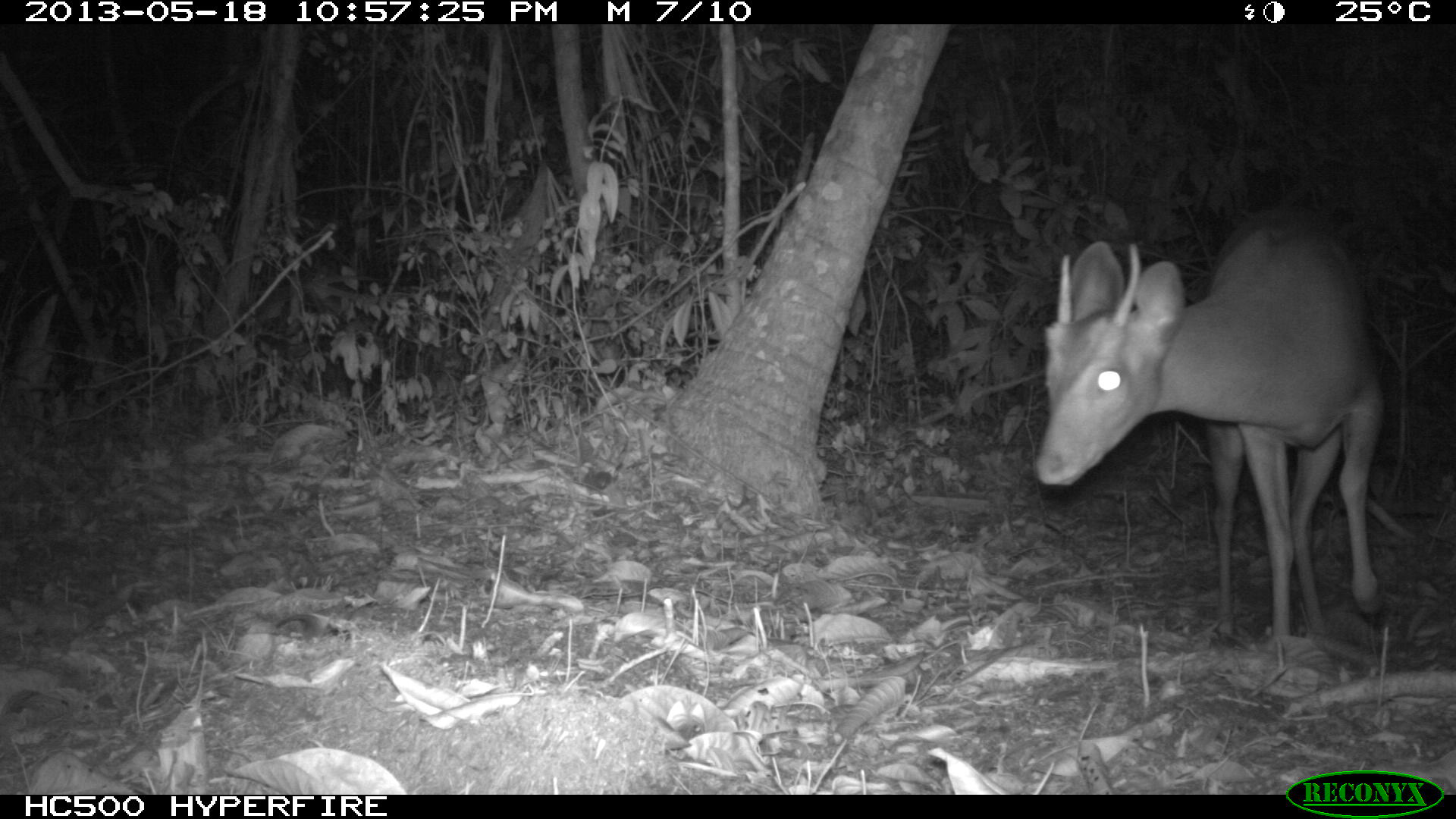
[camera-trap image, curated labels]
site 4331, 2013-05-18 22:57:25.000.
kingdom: Animalia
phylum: Chordata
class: Mammalia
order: Artiodactyla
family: Cervidae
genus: Mazama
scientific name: Mazama temama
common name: central american red brocket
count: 1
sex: male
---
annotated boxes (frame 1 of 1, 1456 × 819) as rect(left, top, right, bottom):
mazama temama: rect(1030, 208, 1386, 642)